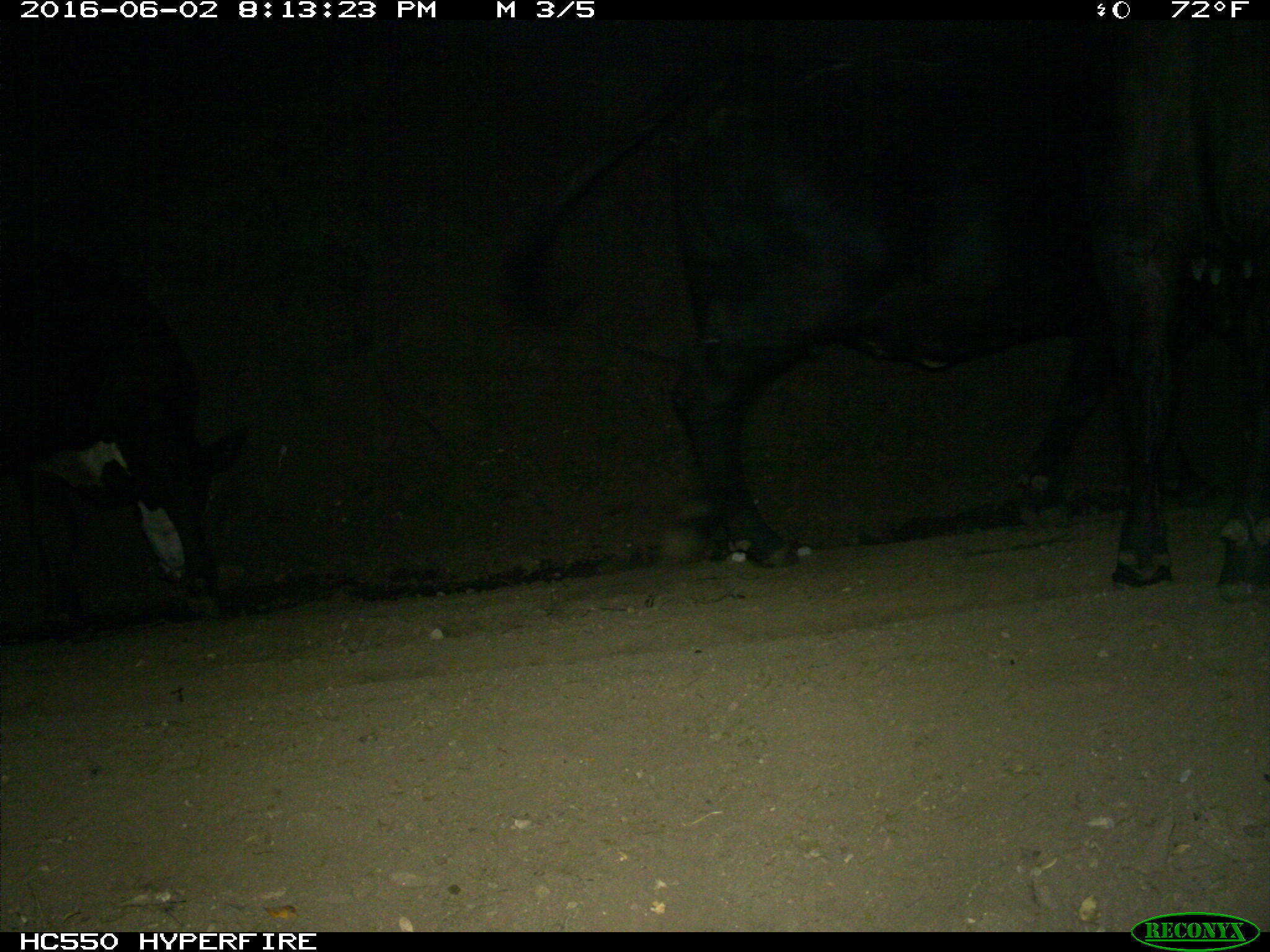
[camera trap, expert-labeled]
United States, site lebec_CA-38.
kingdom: Animalia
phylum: Chordata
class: Mammalia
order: Artiodactyla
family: Bovidae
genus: Bos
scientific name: Bos taurus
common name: domestic cow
Bos taurus (domestic cow).